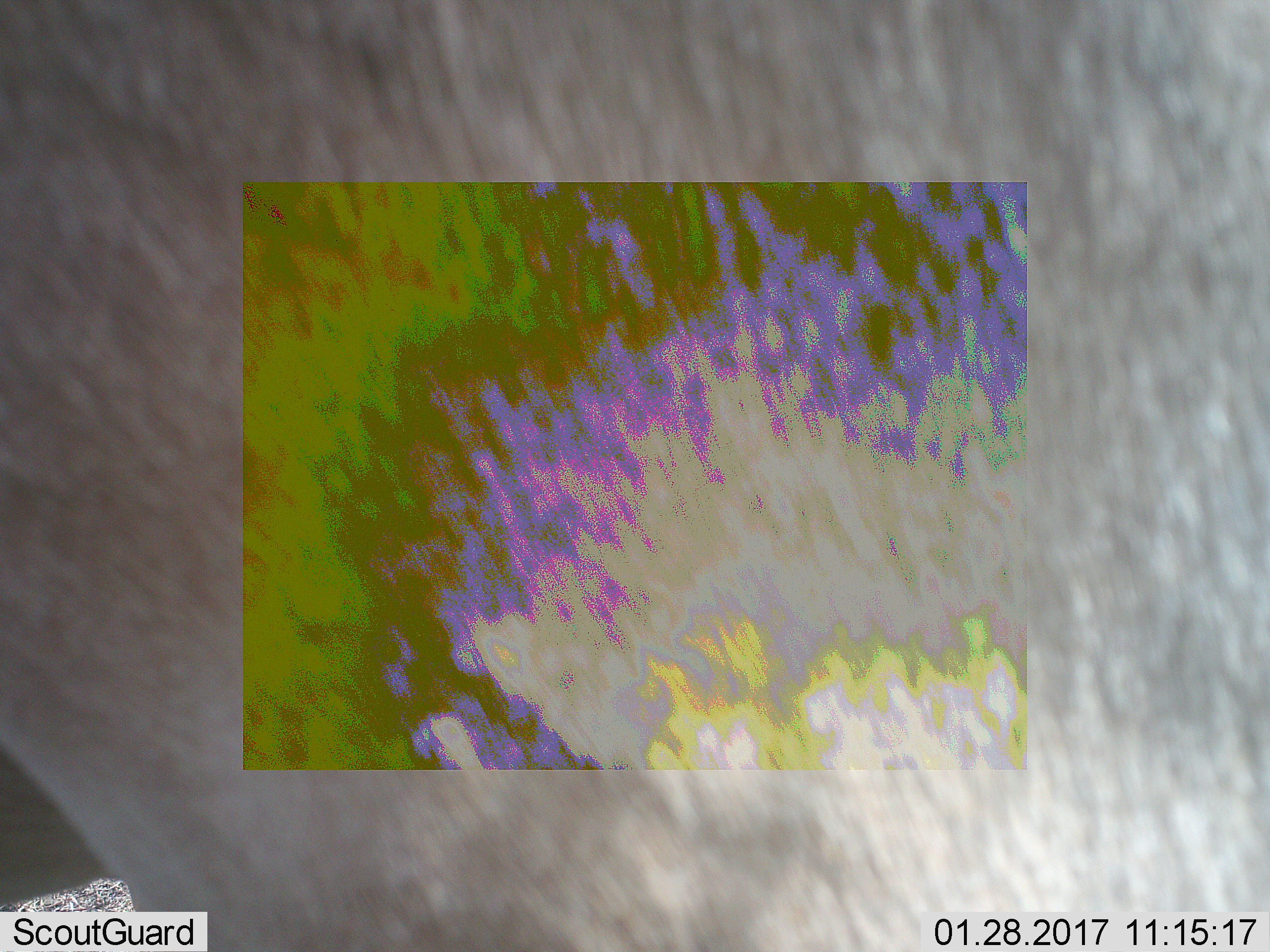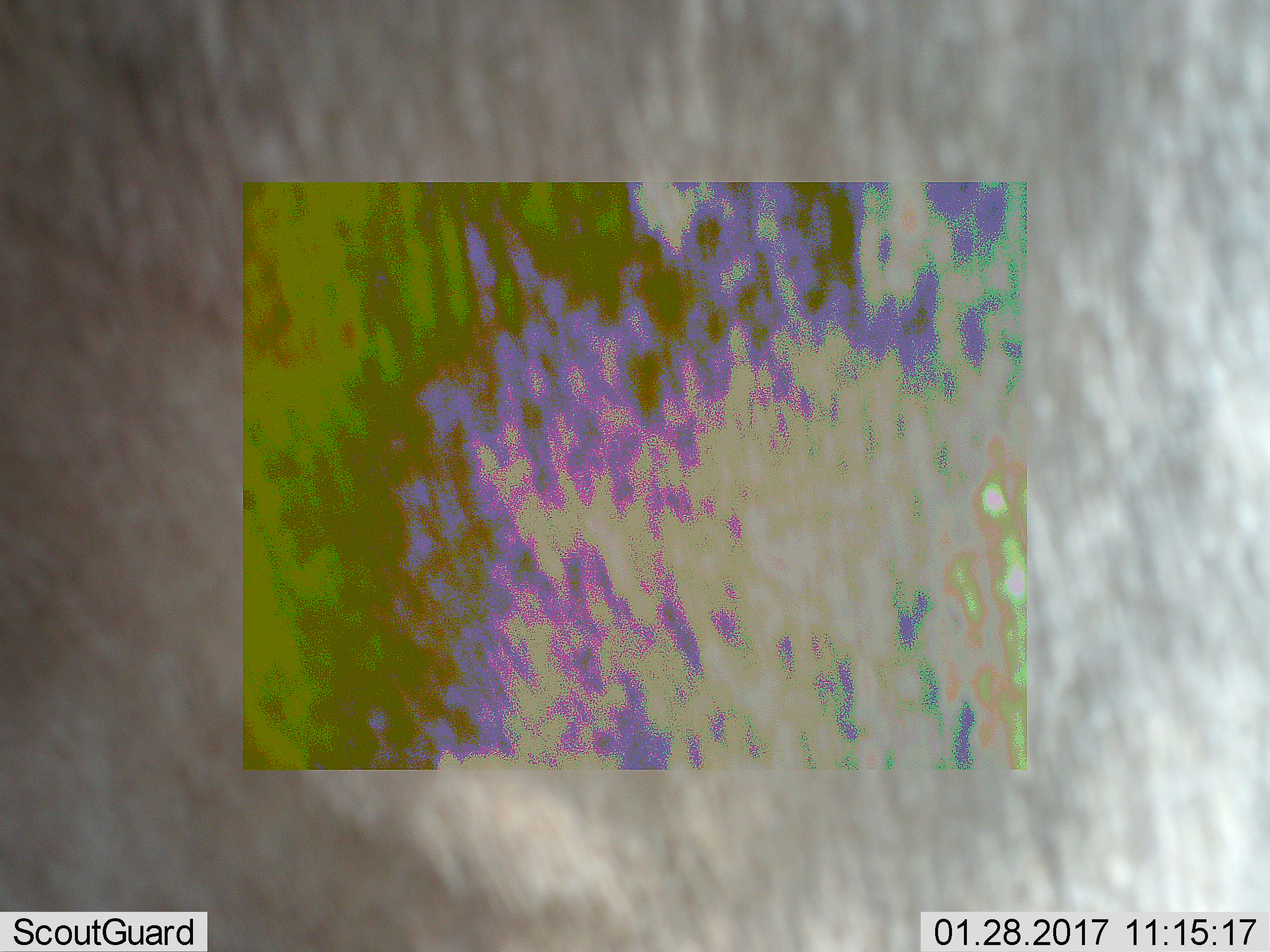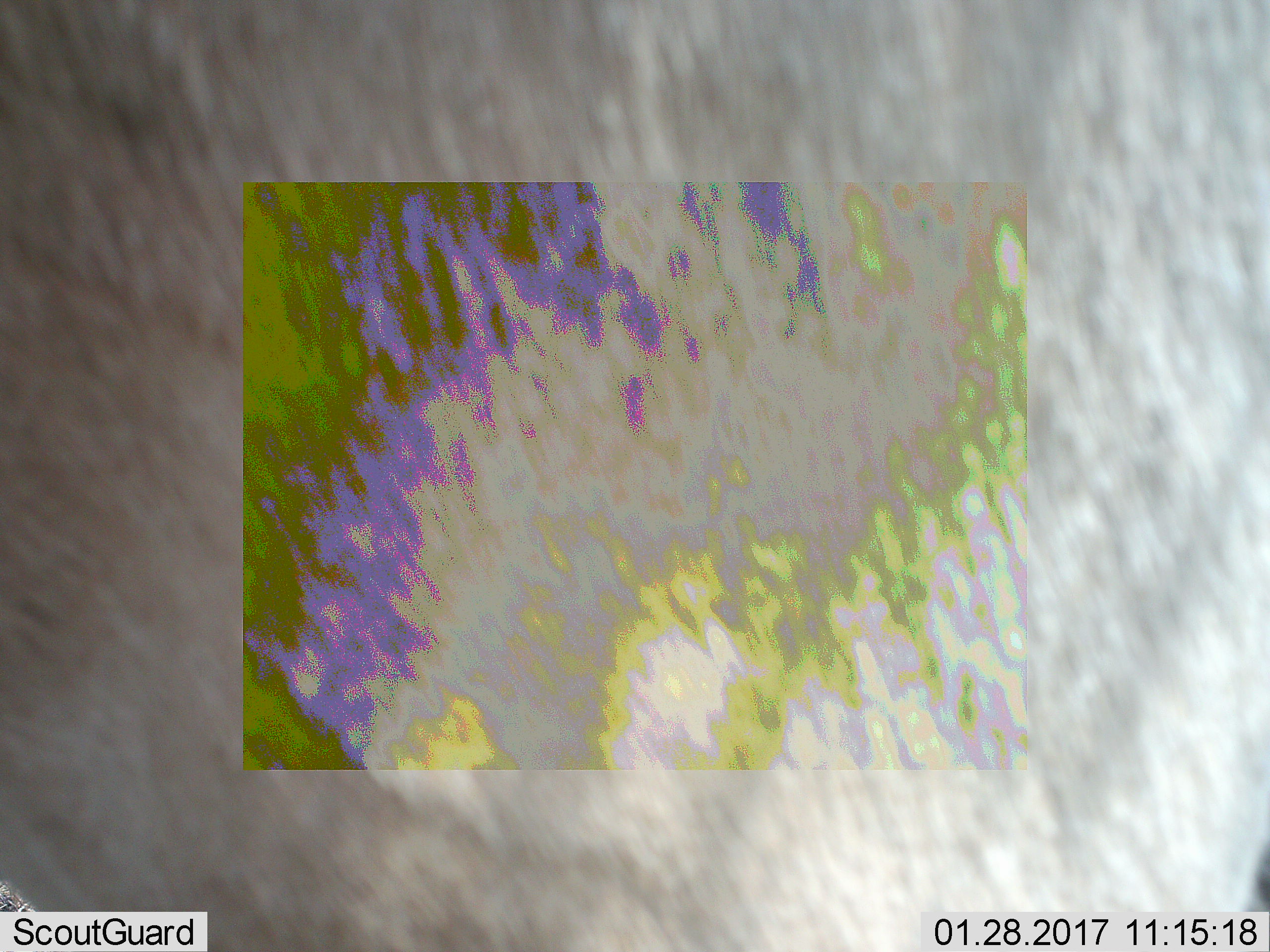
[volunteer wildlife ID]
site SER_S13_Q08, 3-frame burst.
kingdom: Animalia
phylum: Chordata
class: Mammalia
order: Artiodactyla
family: Bovidae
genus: Connochaetes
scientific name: Connochaetes taurinus taurinus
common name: blue wildebeest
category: wildebeestblue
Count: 1.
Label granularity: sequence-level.